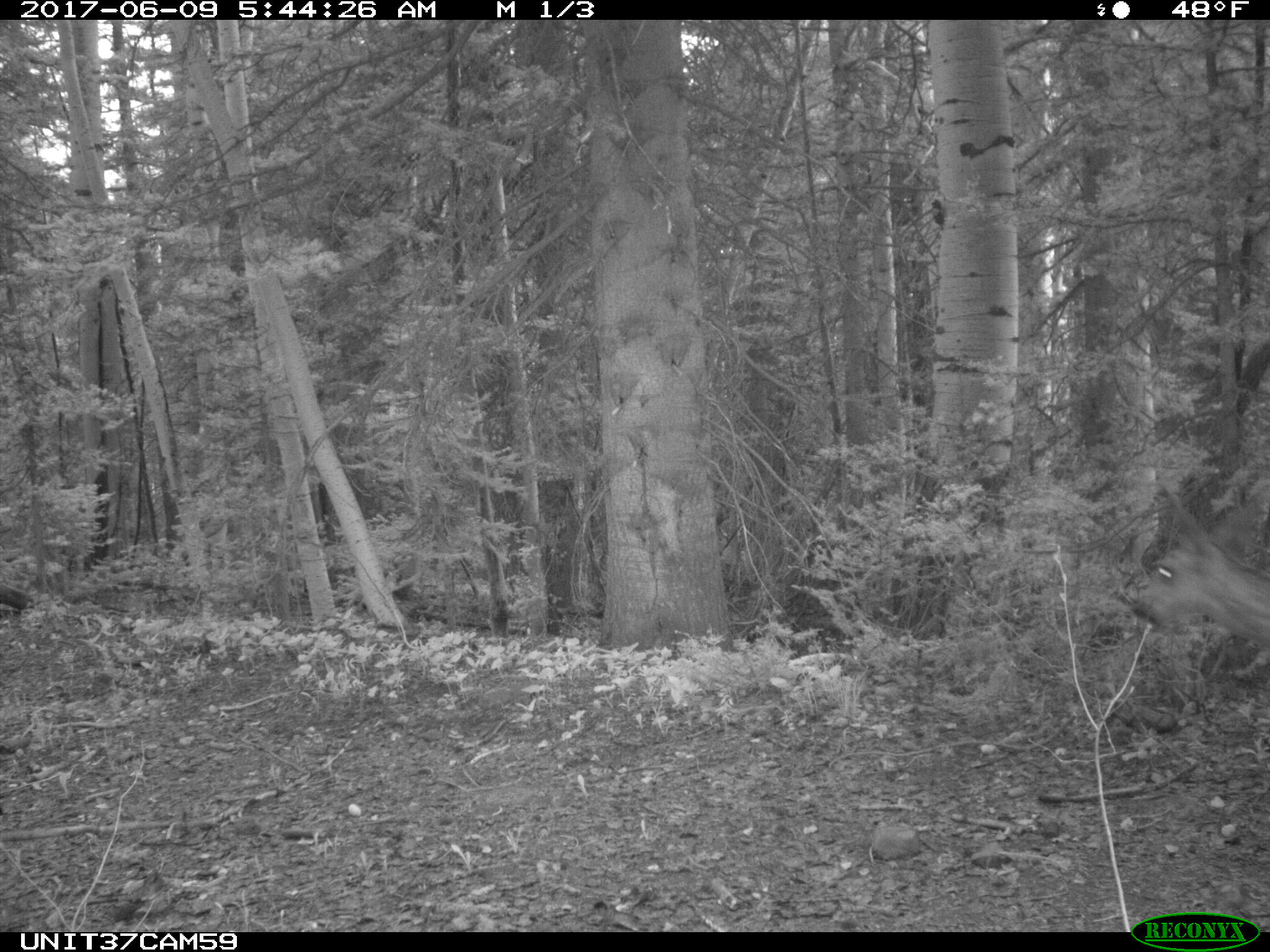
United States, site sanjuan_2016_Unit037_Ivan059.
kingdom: Animalia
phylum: Chordata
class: Mammalia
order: Artiodactyla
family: Cervidae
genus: Odocoileus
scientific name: Odocoileus hemionus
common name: mule deer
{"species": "Odocoileus hemionus (mule deer)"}